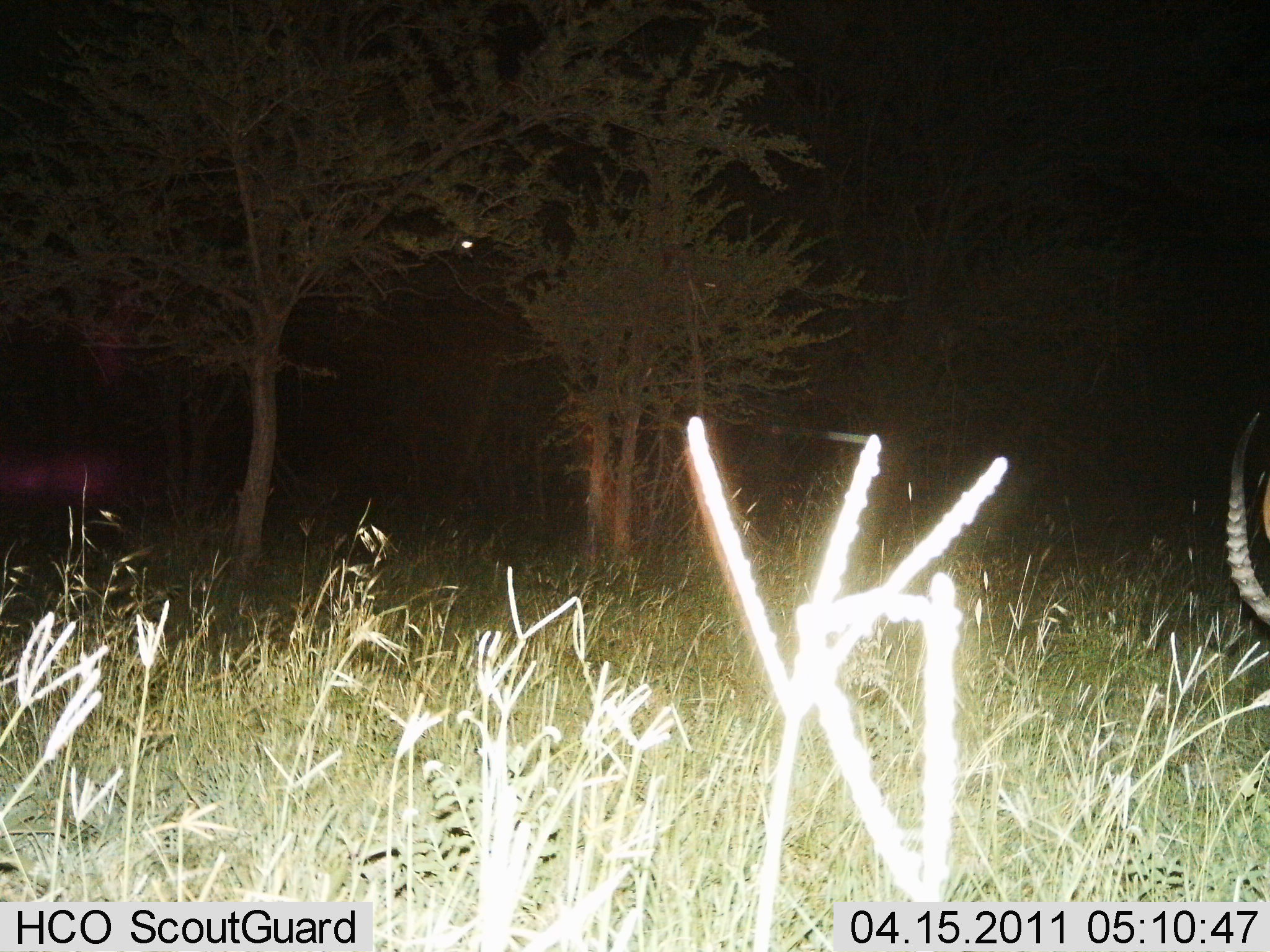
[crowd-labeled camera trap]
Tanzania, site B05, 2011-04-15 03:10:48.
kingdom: Animalia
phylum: Chordata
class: Mammalia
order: Artiodactyla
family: Bovidae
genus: Eudorcas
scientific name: Eudorcas thomsonii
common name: thomson's gazelle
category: gazellethomsons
Gazellethomsons (thomson's gazelle) (Eudorcas thomsonii), count 1. Behavior (volunteer vote fractions): standing 67%, resting 0%, moving 0%, interacting 0%. Young present (vote fraction): 0%. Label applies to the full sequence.